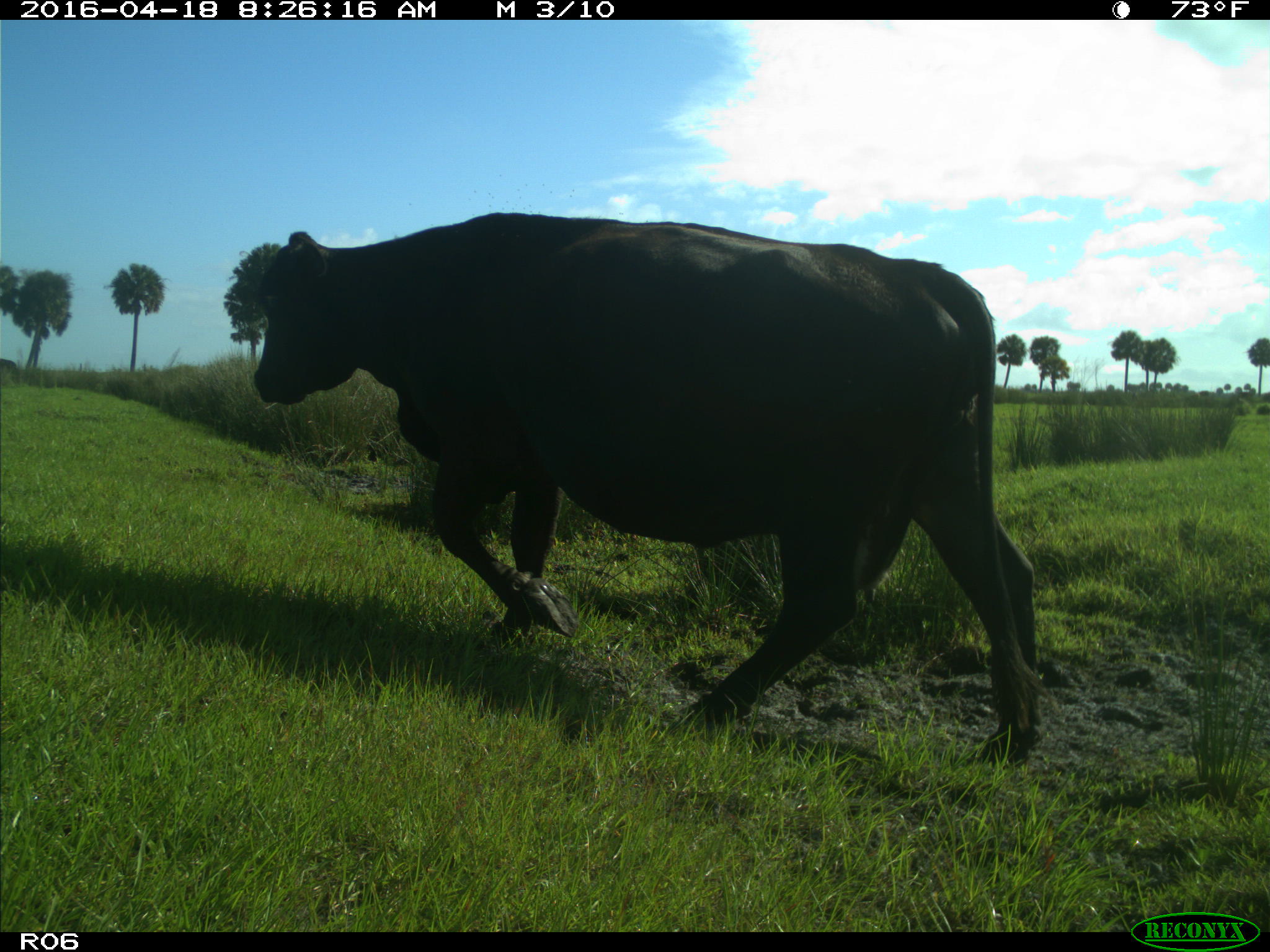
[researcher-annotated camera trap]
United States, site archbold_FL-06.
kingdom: Animalia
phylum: Chordata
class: Mammalia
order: Artiodactyla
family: Bovidae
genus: Bos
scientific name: Bos taurus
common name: domestic cow